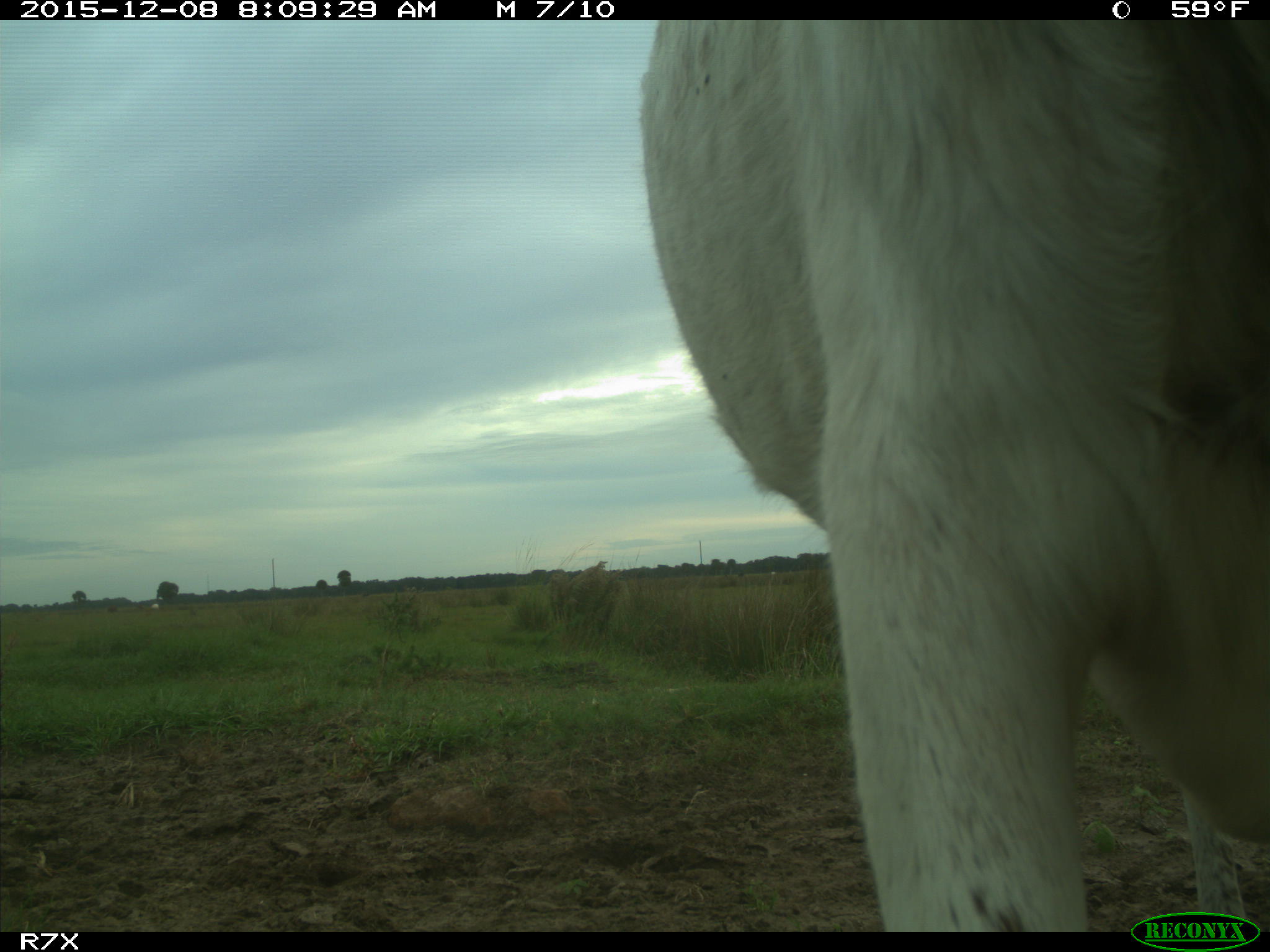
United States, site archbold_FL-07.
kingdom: Animalia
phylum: Chordata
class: Mammalia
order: Artiodactyla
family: Bovidae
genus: Bos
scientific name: Bos taurus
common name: domestic cow